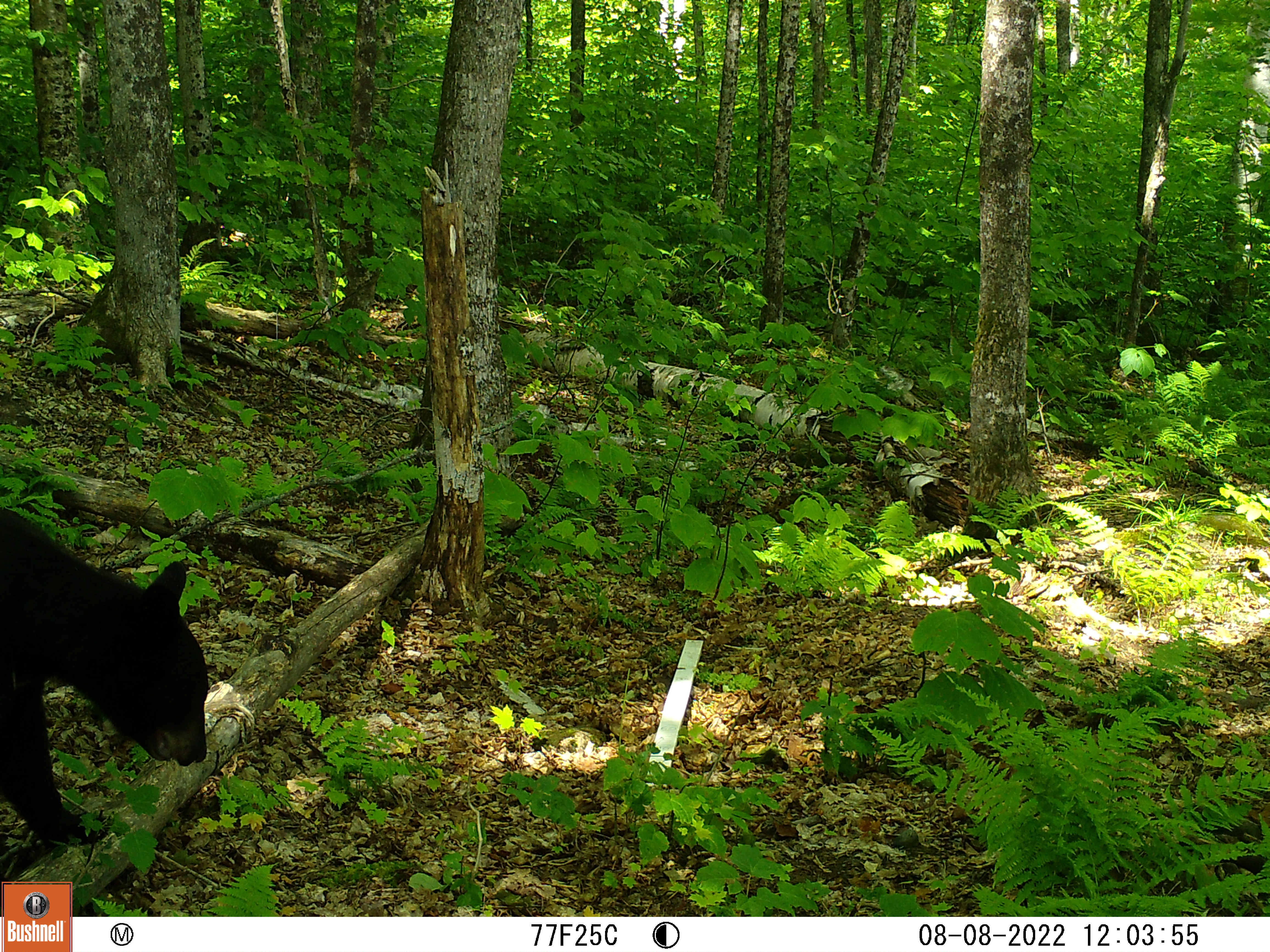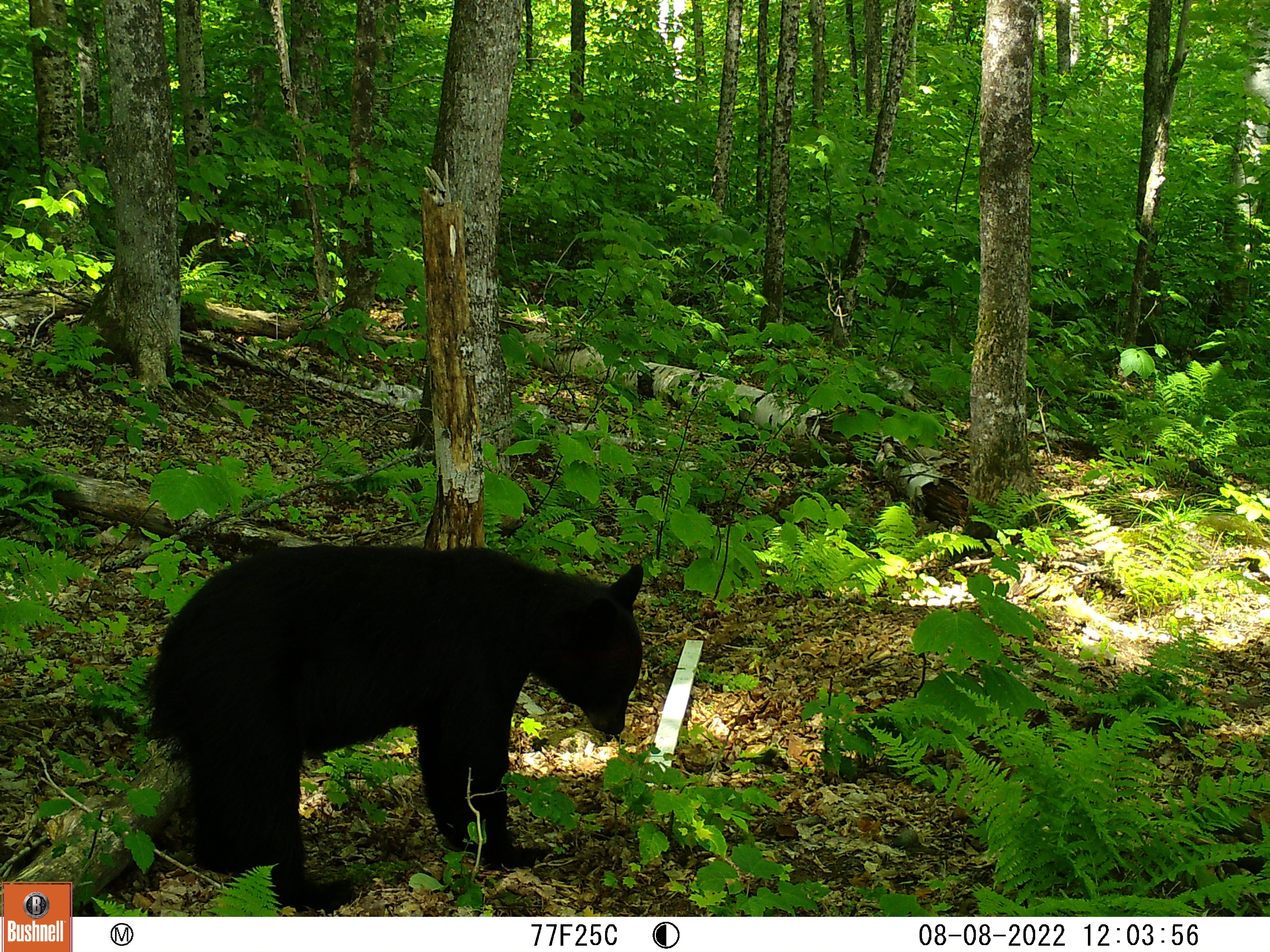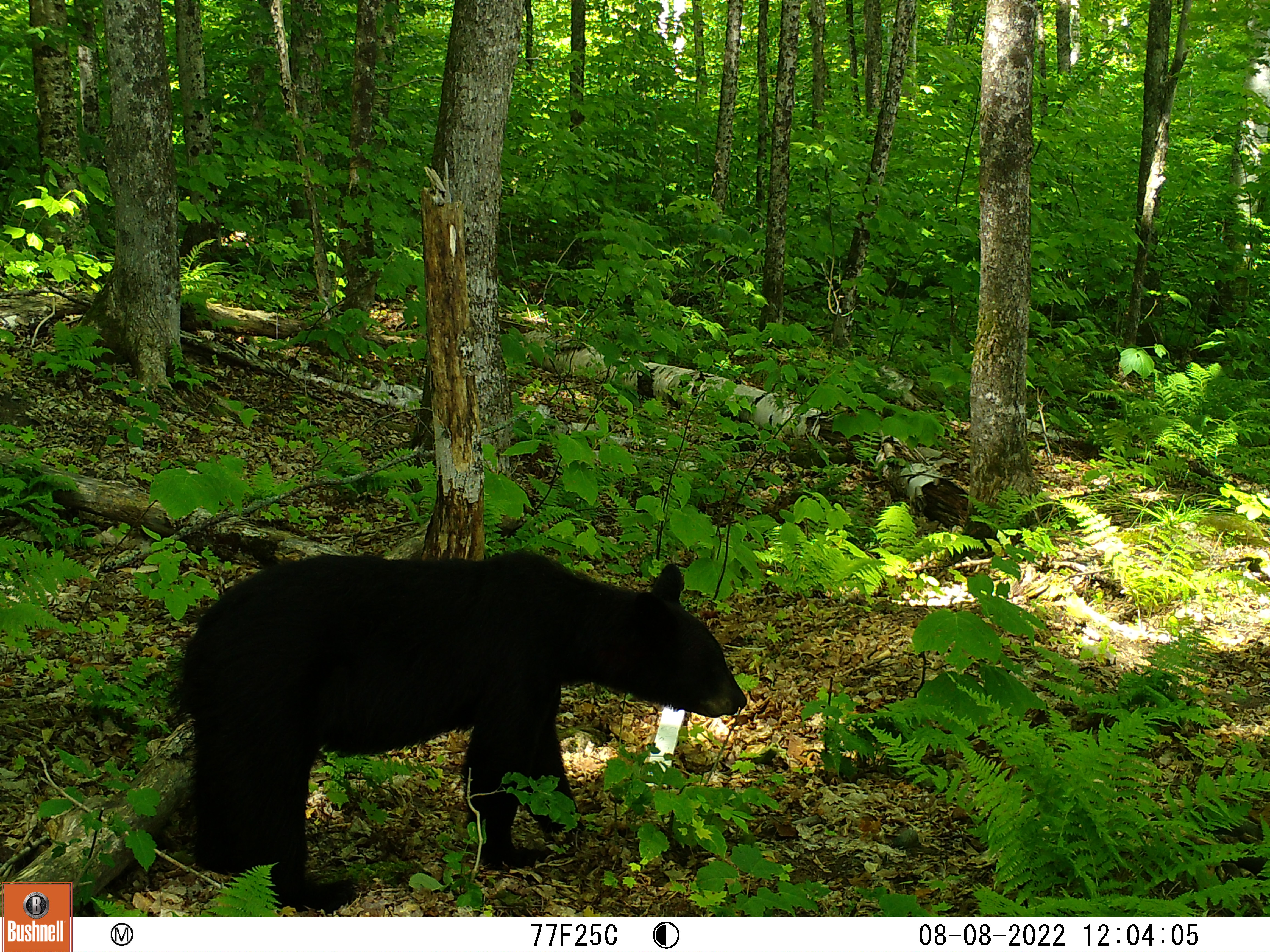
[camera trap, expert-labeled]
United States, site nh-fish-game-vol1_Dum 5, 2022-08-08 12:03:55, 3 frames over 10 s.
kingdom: Animalia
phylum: Chordata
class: Mammalia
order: Carnivora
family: Ursidae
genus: Ursus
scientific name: Ursus americanus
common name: black bear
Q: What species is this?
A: Black bear (Ursus americanus).